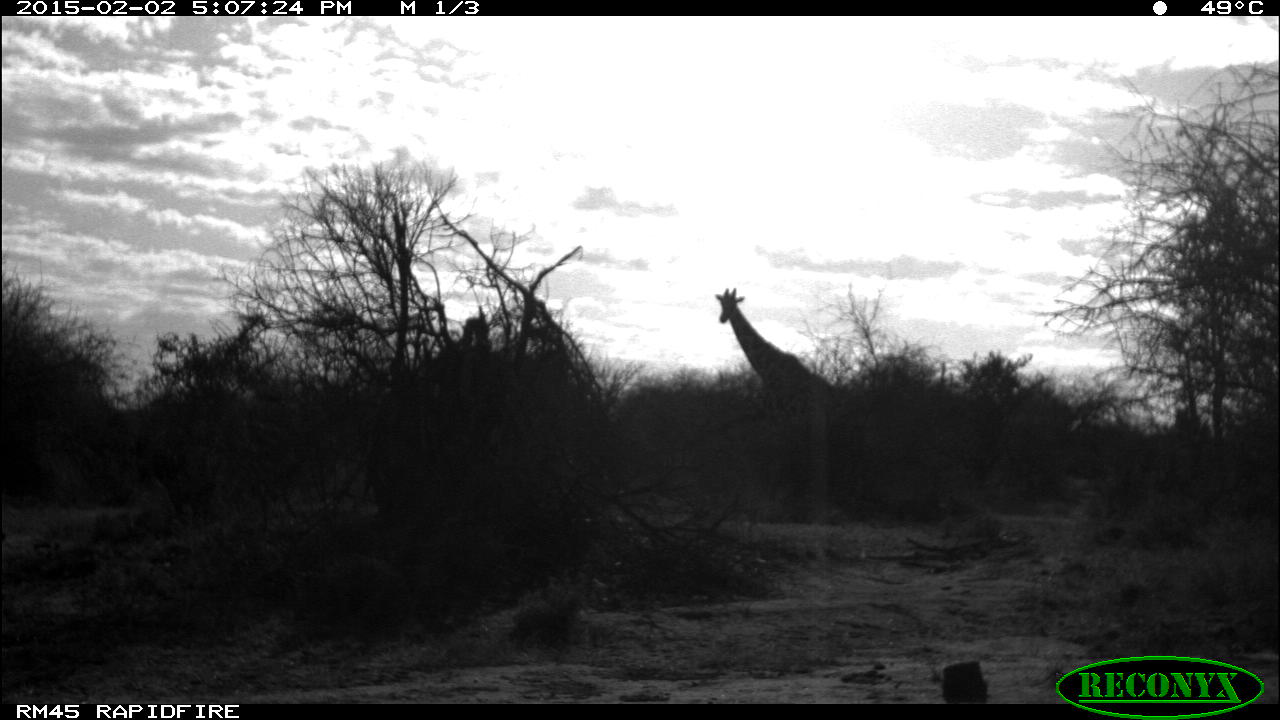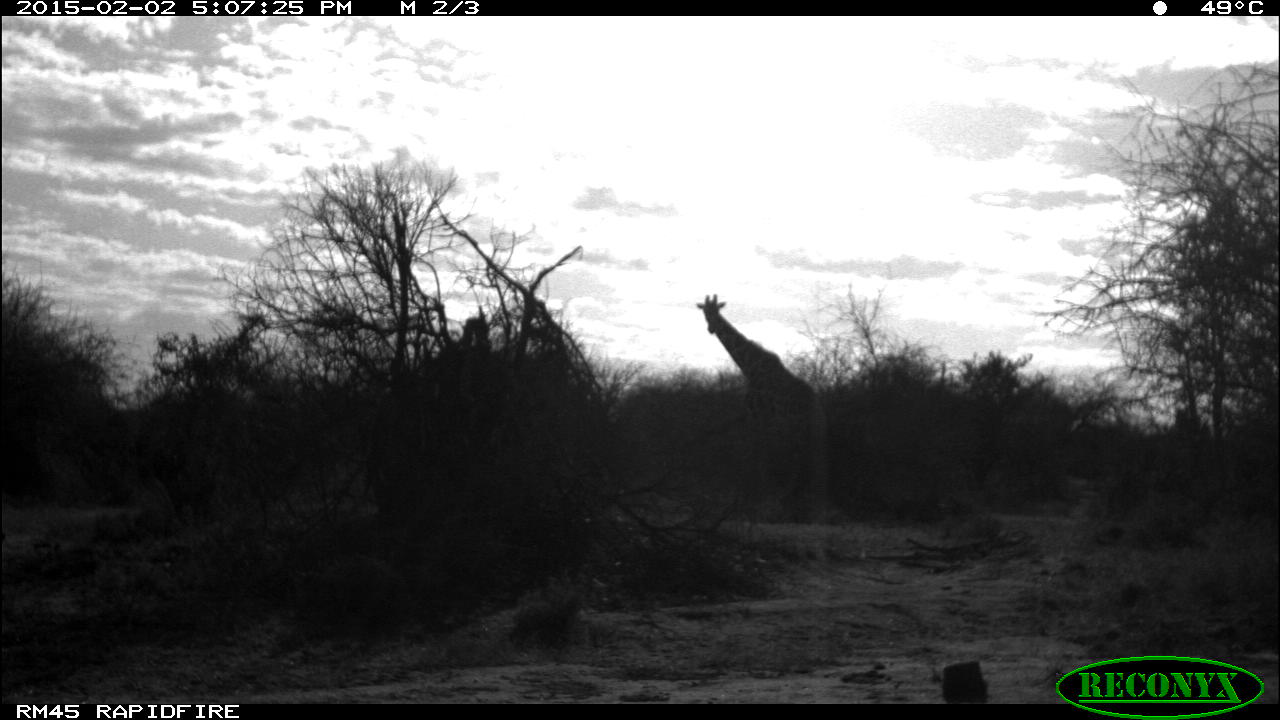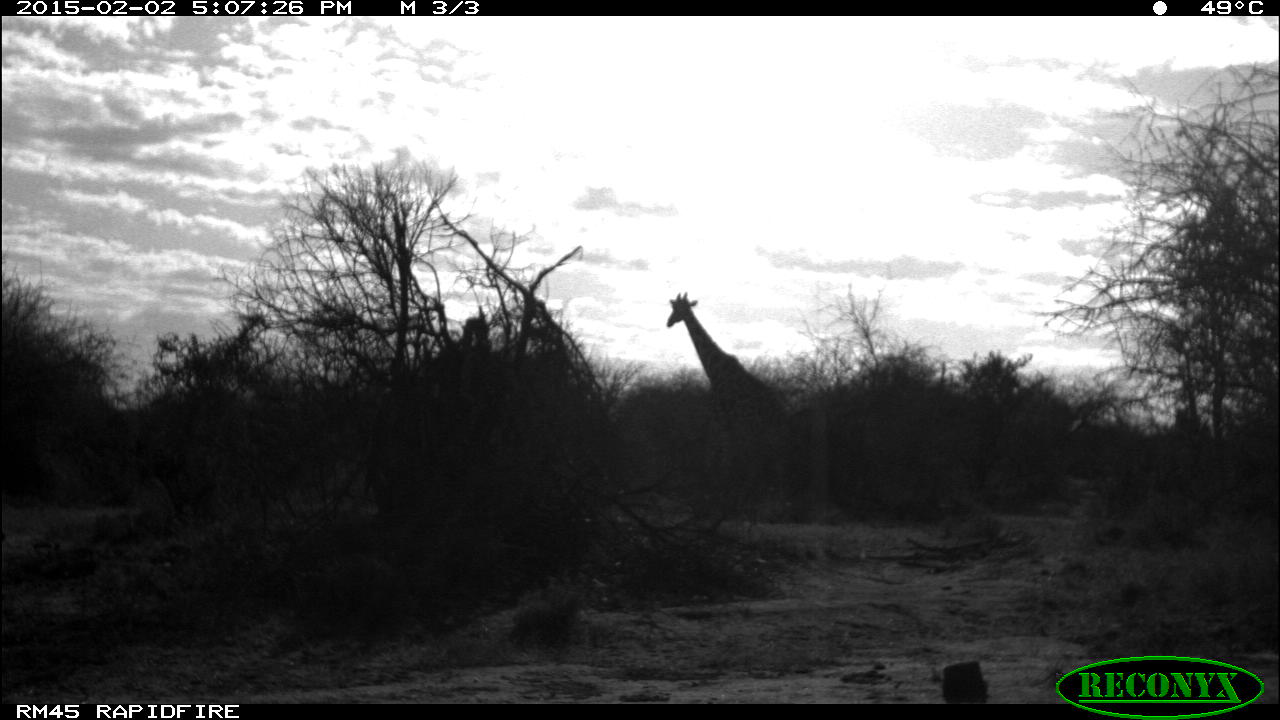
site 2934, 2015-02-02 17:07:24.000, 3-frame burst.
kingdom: Animalia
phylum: Chordata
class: Mammalia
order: Artiodactyla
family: Giraffidae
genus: Giraffa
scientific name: Giraffa camelopardalis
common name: giraffe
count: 1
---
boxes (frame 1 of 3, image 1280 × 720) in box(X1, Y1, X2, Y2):
giraffa camelopardalis: box(714, 288, 863, 429)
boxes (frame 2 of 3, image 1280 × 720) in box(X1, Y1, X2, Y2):
giraffa camelopardalis: box(697, 293, 817, 420)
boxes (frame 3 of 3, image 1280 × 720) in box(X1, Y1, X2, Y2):
giraffa camelopardalis: box(666, 290, 784, 418)